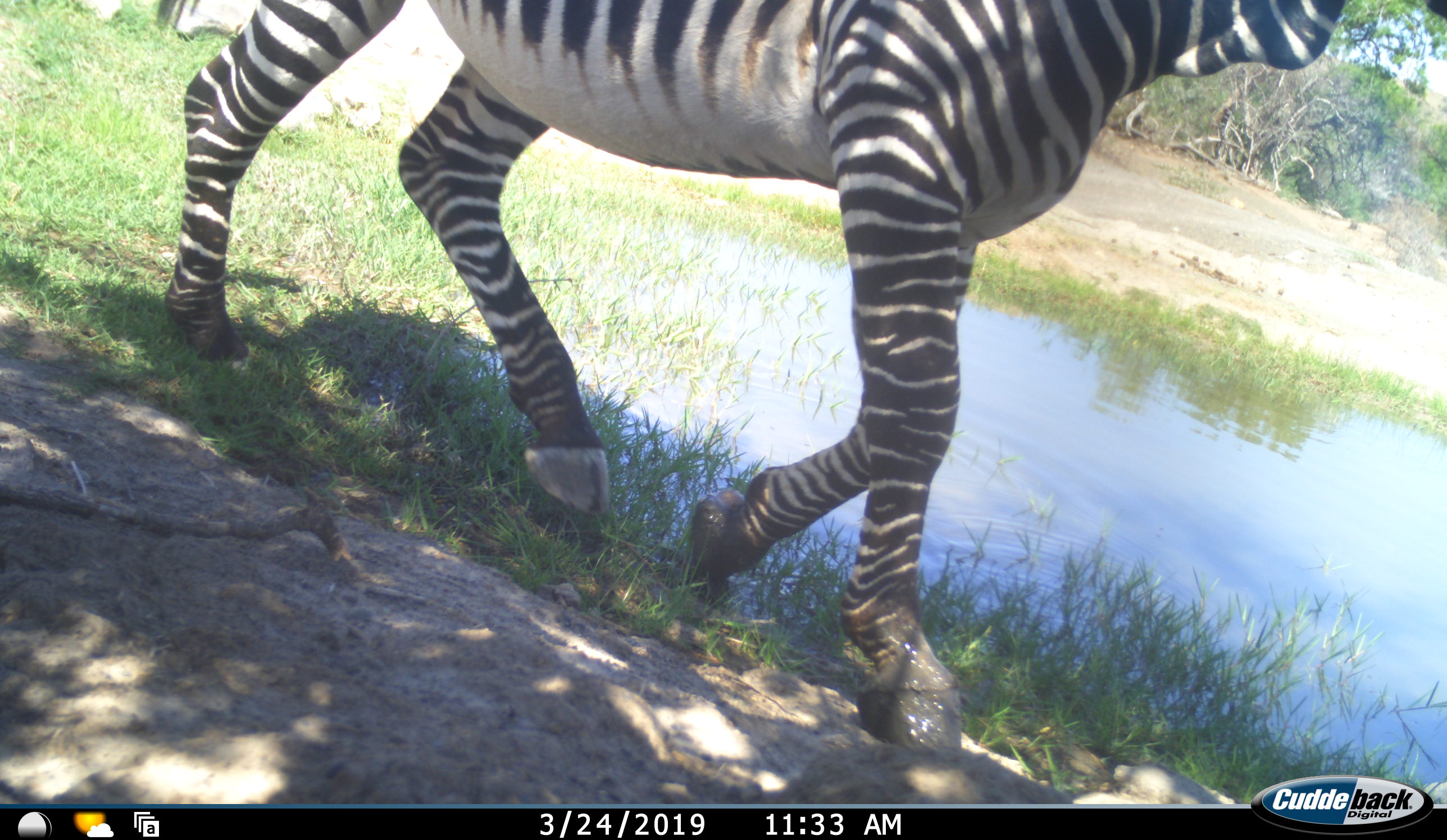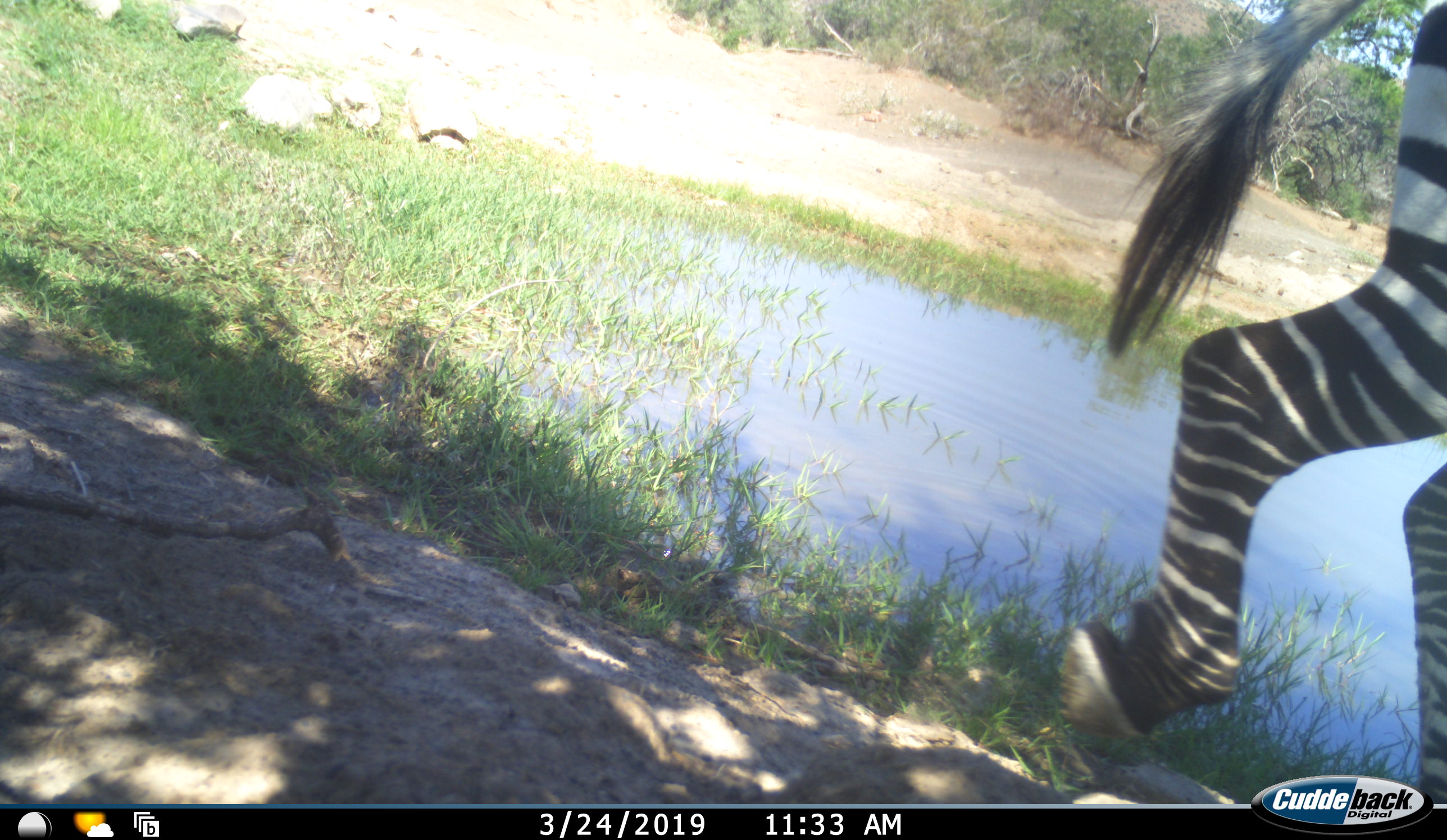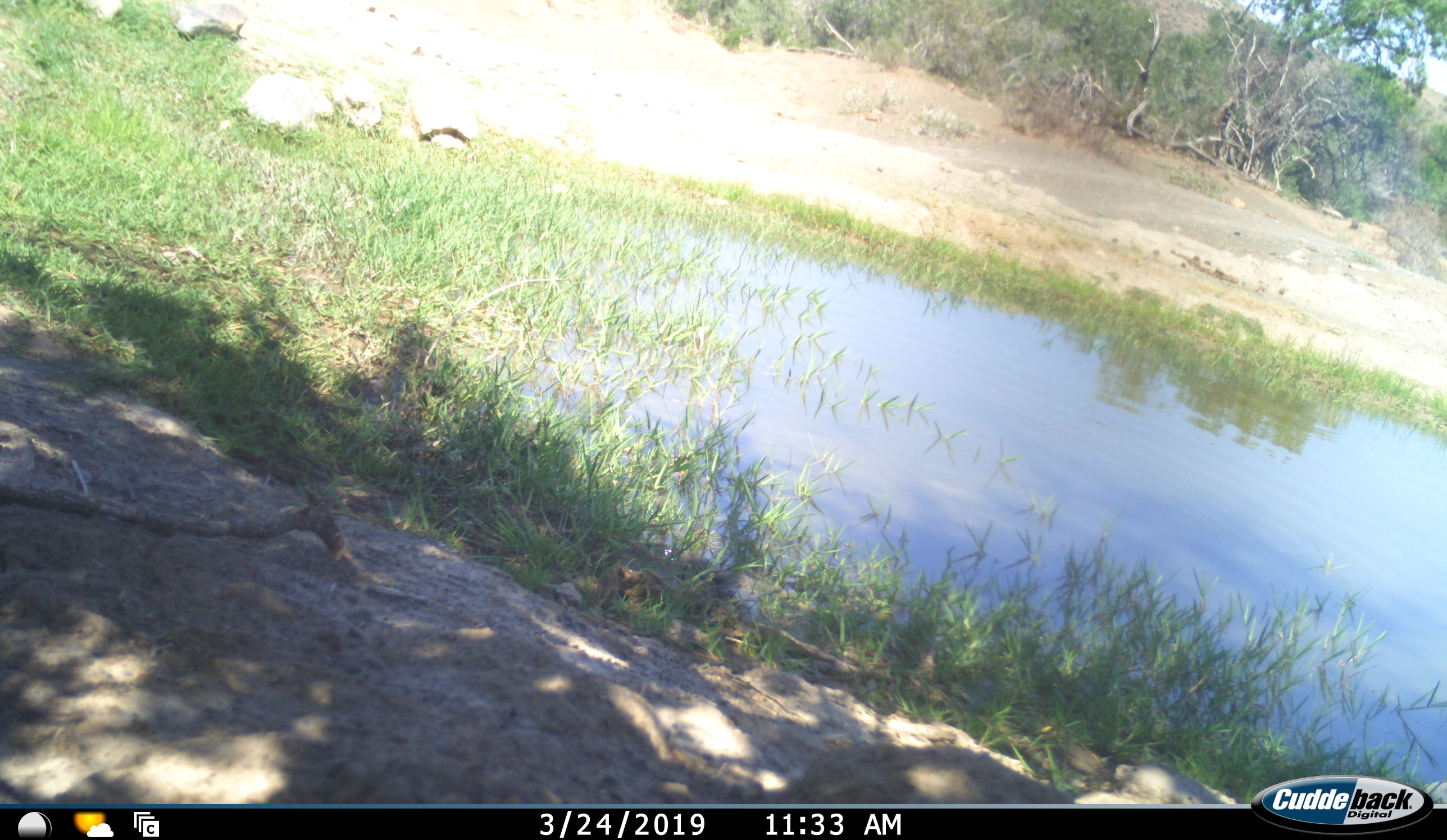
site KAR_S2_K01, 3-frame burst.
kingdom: Animalia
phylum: Chordata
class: Mammalia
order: Perissodactyla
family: Equidae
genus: Equus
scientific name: Equus zebra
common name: mountain zebra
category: zebramountain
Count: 1.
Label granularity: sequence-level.